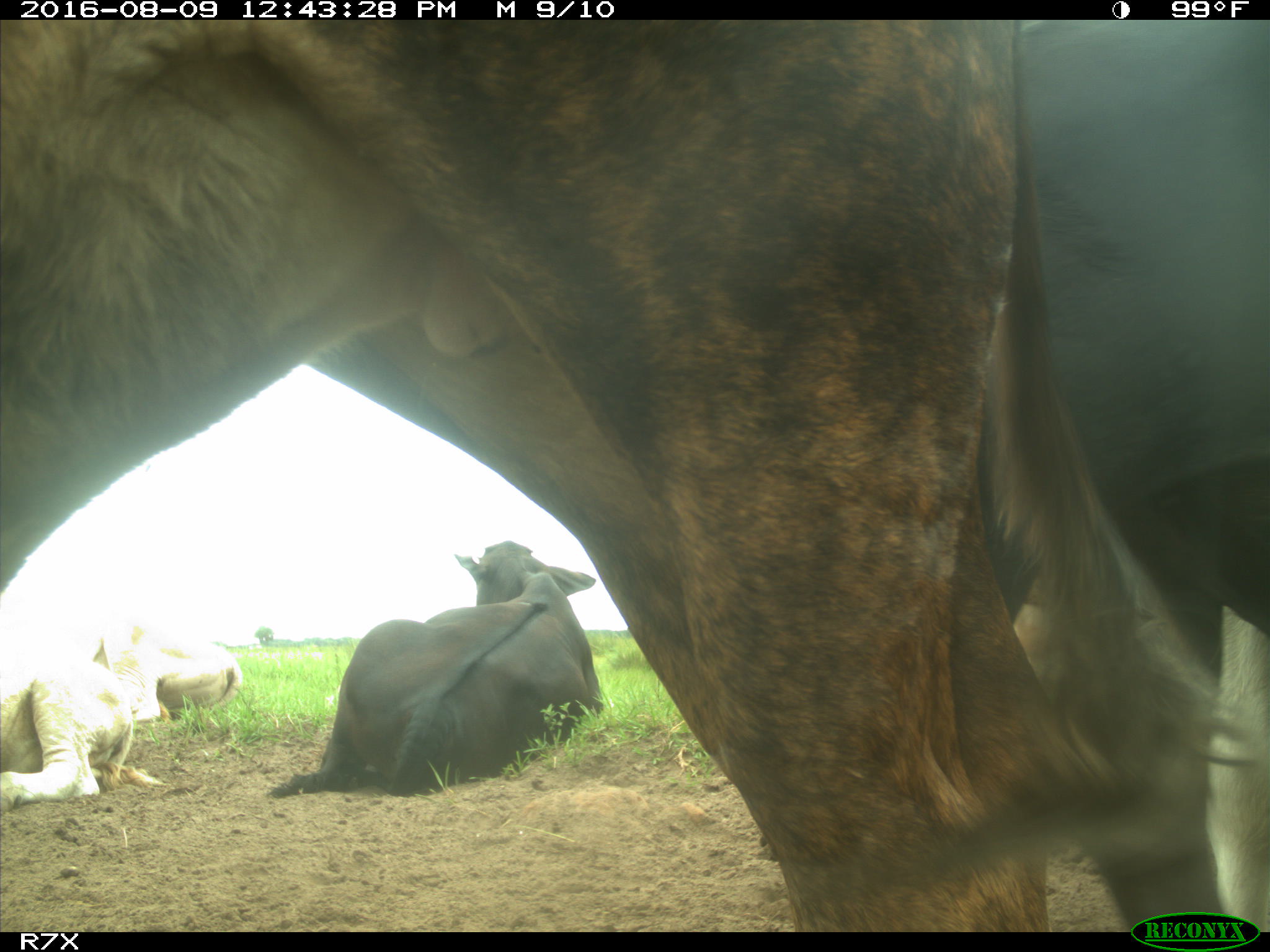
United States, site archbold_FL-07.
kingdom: Animalia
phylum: Chordata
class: Mammalia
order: Artiodactyla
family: Bovidae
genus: Bos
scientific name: Bos taurus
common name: domestic cow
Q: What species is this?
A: Bos taurus (domestic cow).